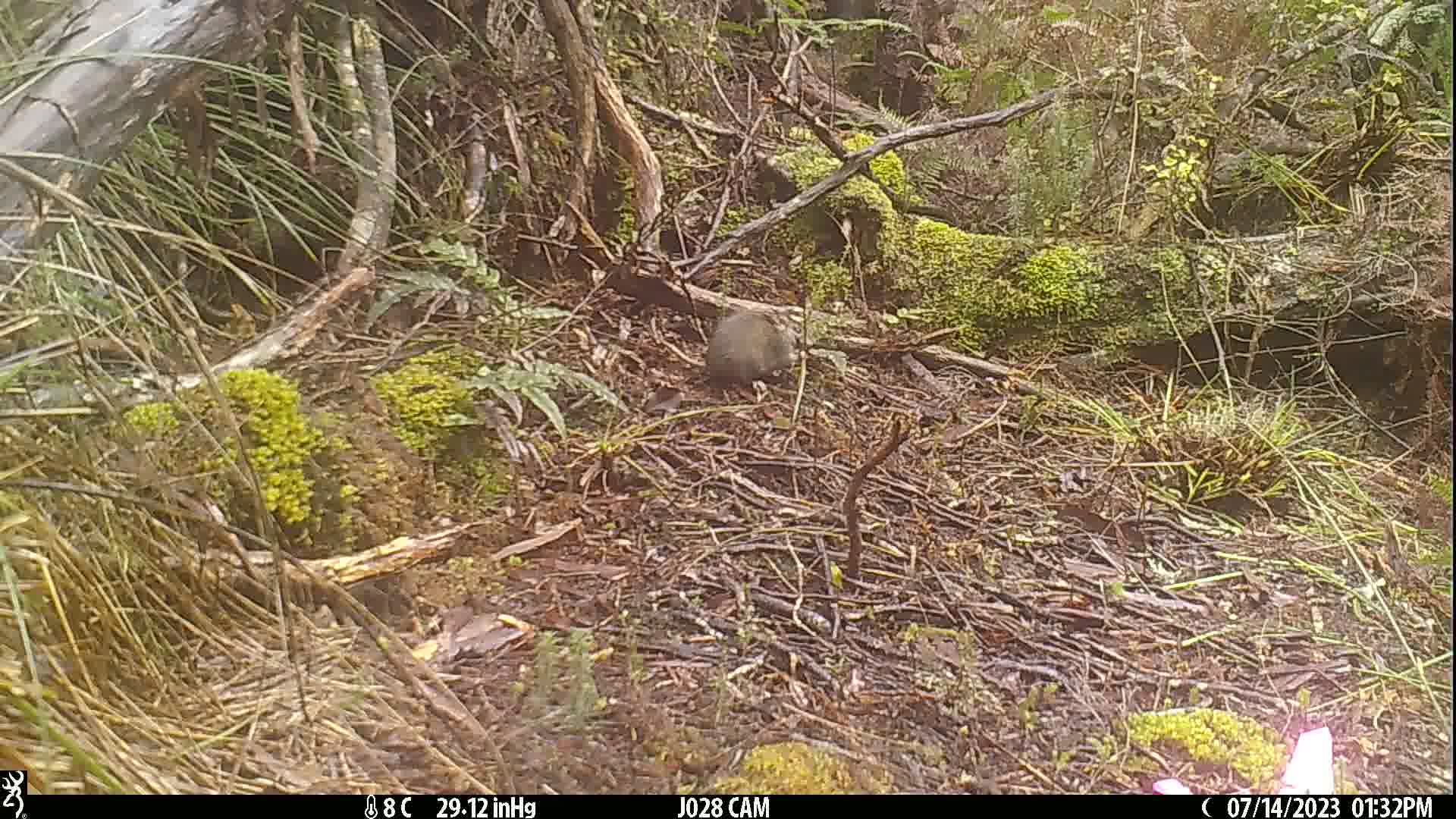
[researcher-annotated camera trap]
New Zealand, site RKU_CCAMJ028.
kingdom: Animalia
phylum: Chordata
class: Mammalia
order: Rodentia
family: Muridae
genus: Rattus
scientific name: Rattus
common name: rat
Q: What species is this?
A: Rat (Rattus).